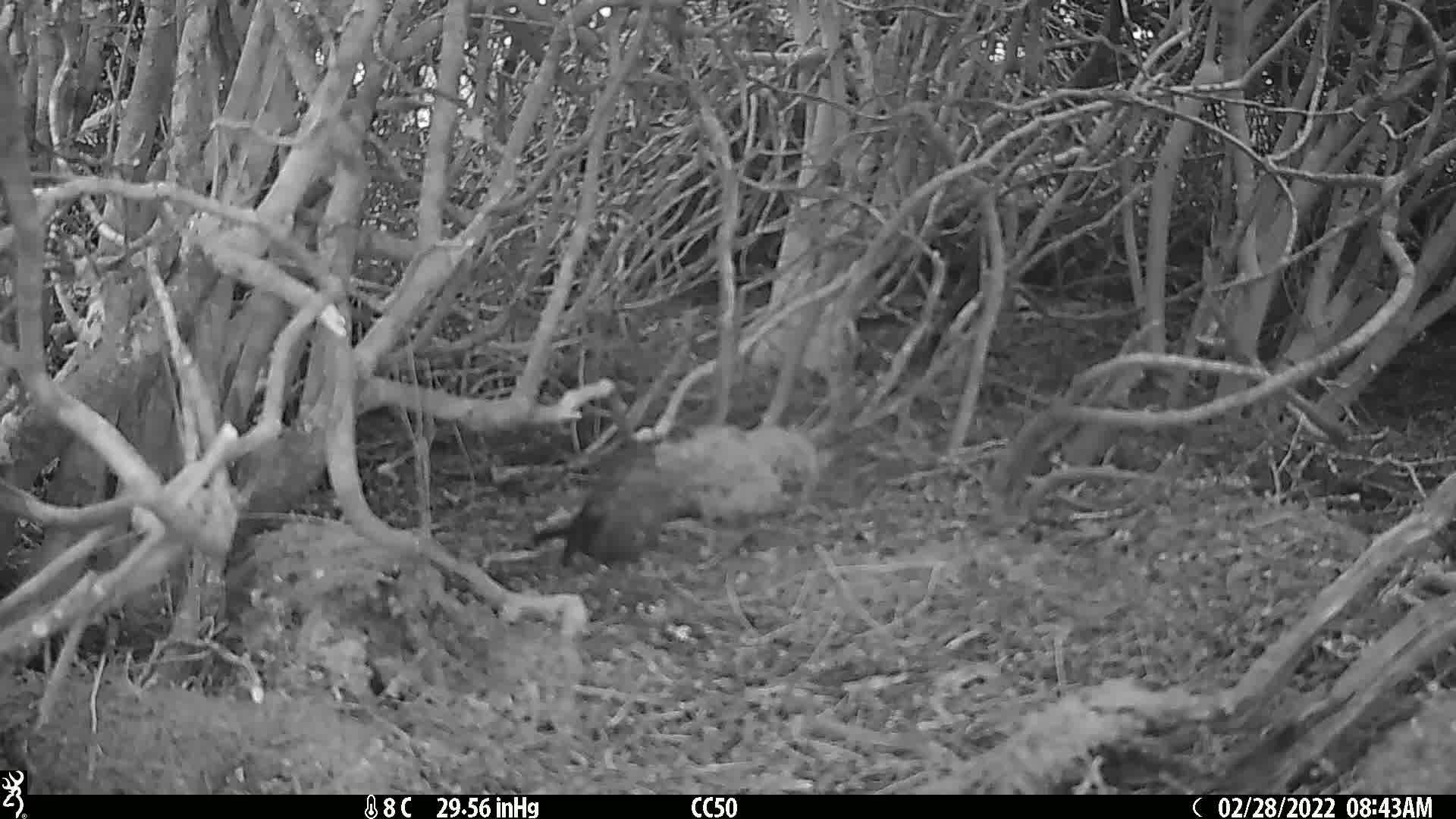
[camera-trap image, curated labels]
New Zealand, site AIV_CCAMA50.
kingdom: Animalia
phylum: Chordata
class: Aves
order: Passeriformes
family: Turdidae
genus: Turdus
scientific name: Turdus merula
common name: eurasian blackbird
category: blackbird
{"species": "blackbird (eurasian blackbird) (Turdus merula)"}